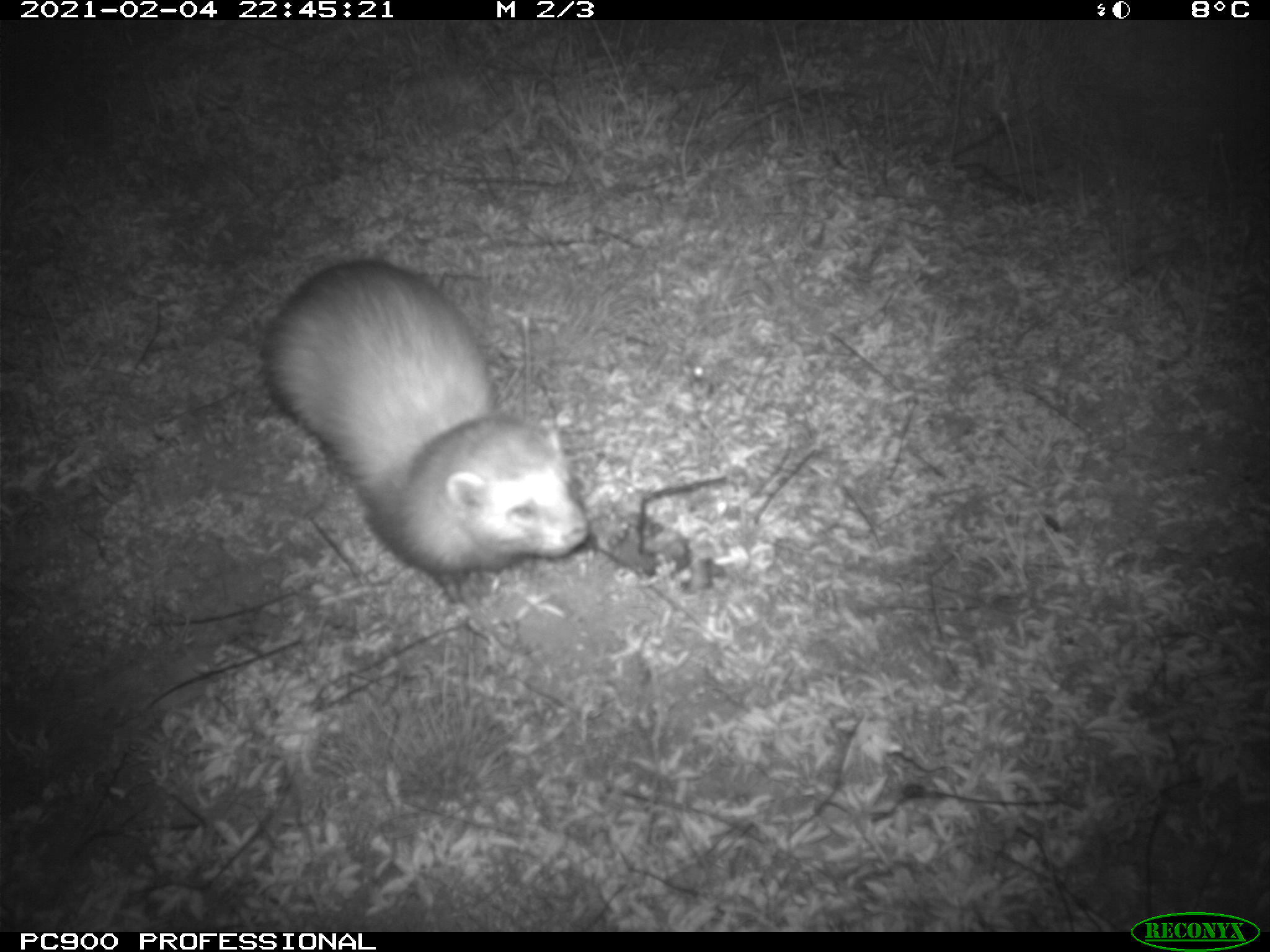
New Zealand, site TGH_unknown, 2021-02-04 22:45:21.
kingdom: Animalia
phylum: Chordata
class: Mammalia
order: Carnivora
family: Mustelidae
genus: Mustela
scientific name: Mustela furo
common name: ferret